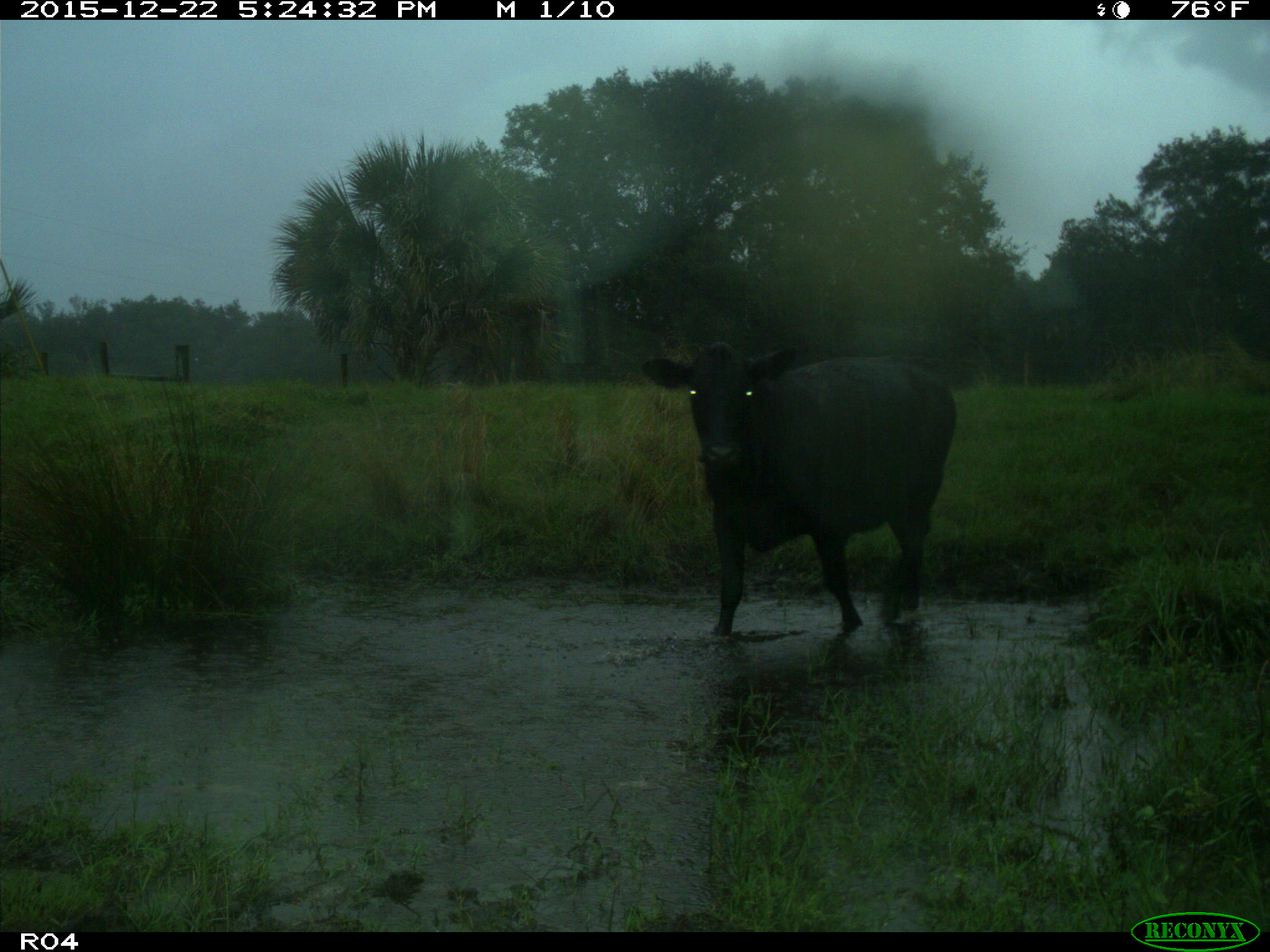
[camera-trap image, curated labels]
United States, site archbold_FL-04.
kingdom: Animalia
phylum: Chordata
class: Mammalia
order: Artiodactyla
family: Bovidae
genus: Bos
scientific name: Bos taurus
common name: domestic cow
Bos taurus (domestic cow).